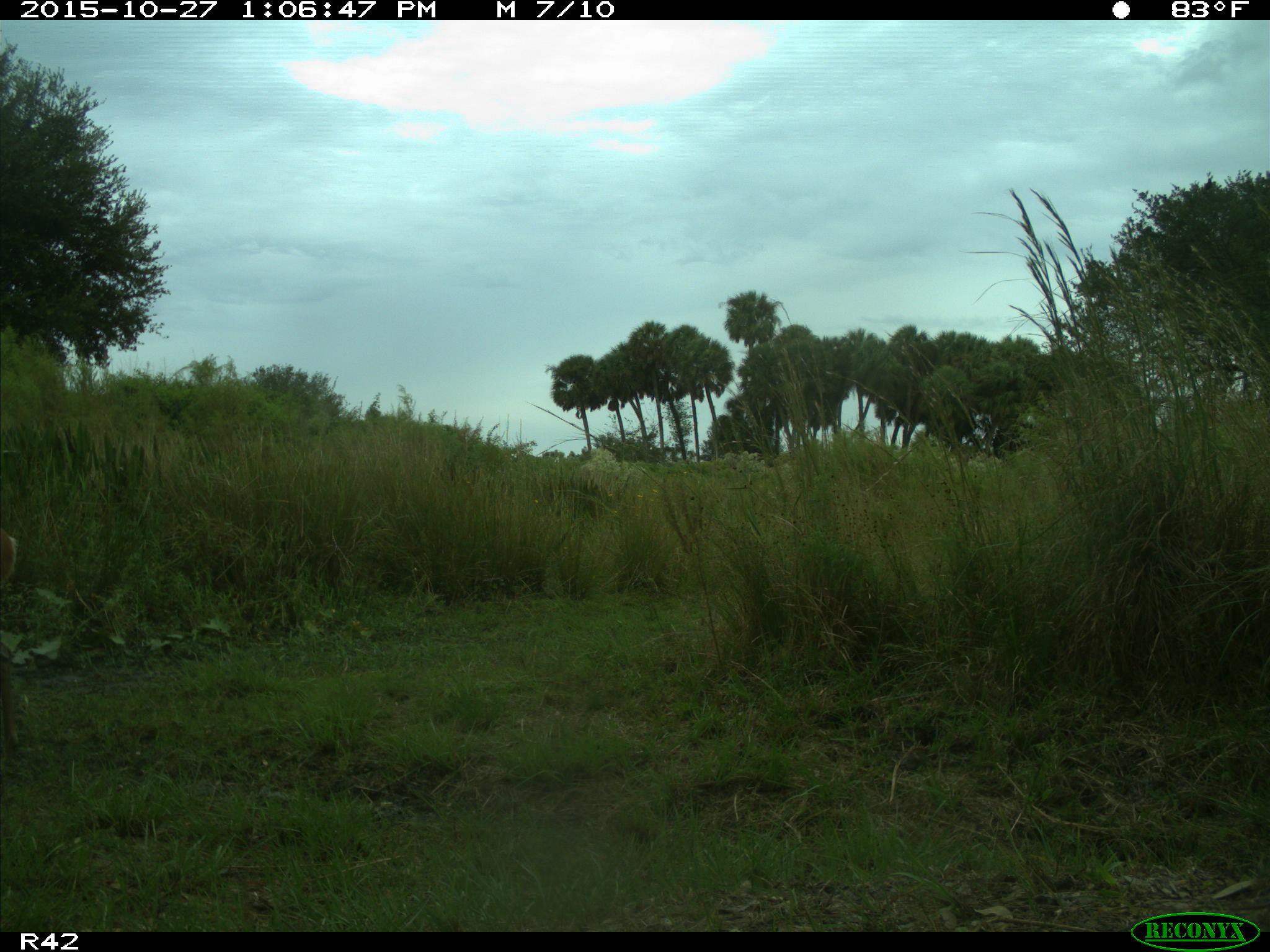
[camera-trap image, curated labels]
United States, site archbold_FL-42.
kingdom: Animalia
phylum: Chordata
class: Mammalia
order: Artiodactyla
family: Cervidae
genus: Odocoileus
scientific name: Odocoileus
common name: deer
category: unidentified deer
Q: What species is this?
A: Unidentified deer (deer) (Odocoileus).